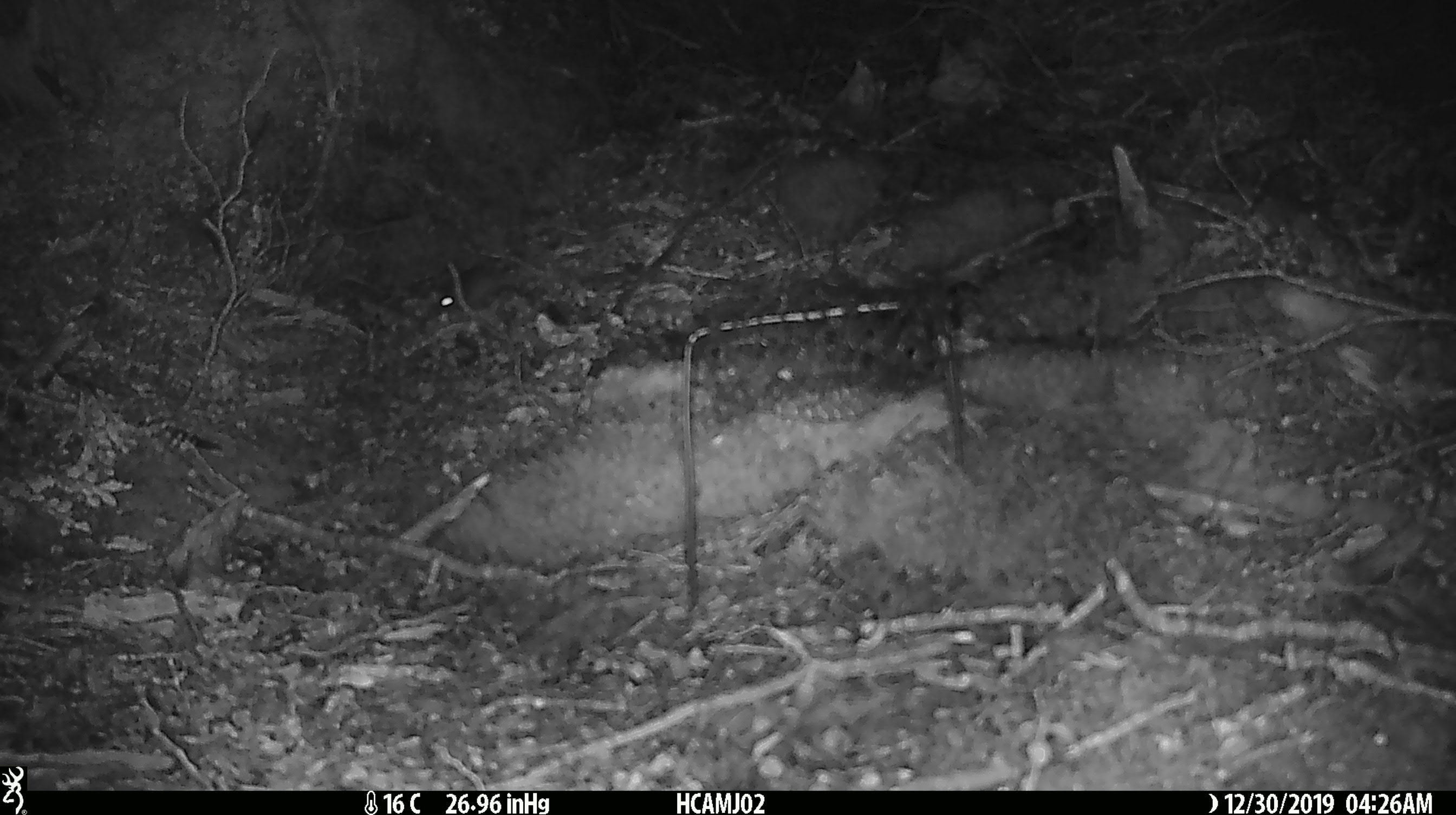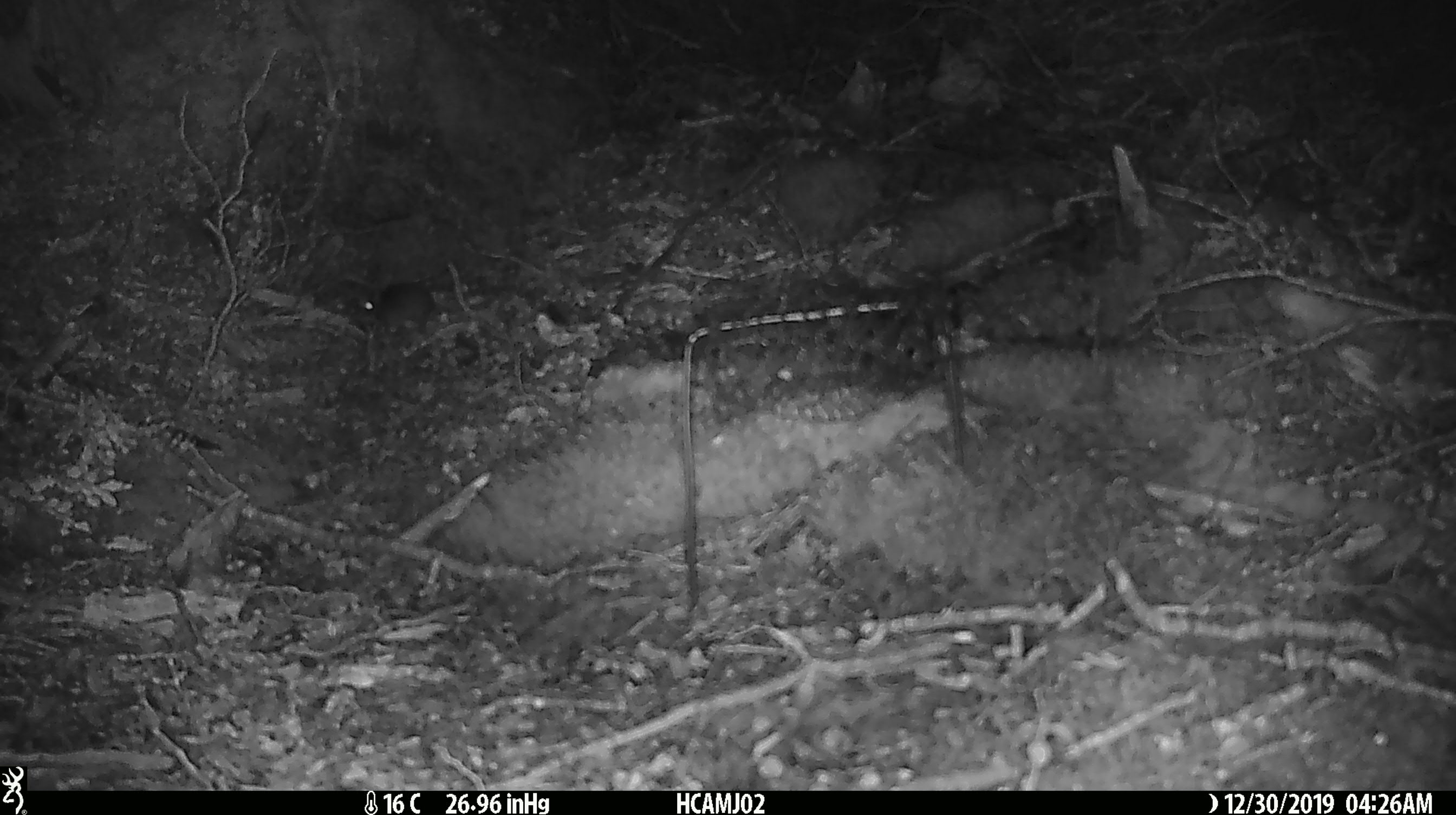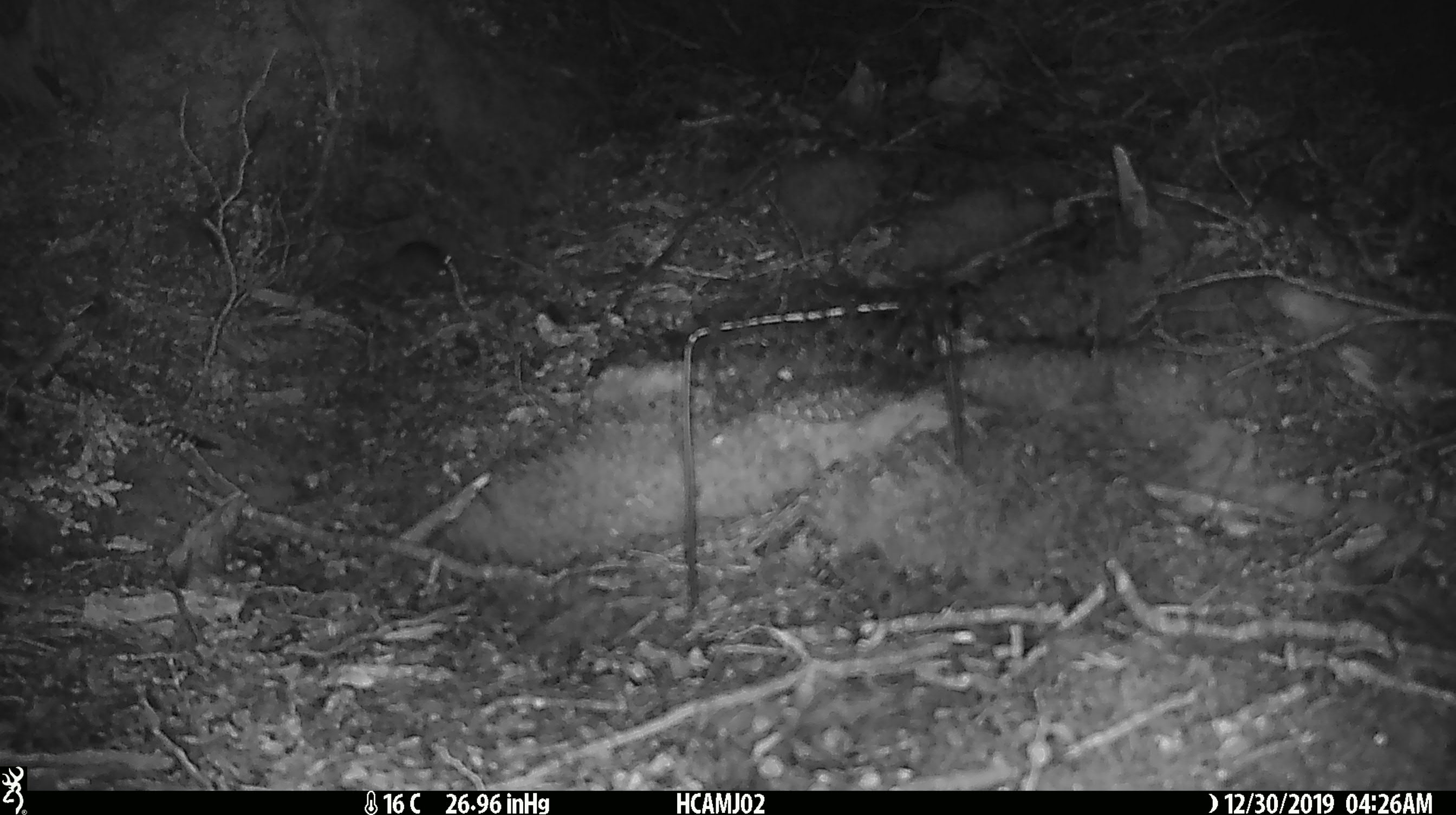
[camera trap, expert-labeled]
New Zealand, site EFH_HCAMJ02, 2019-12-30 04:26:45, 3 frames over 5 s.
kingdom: Animalia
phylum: Chordata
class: Mammalia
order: Rodentia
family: Muridae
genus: Mus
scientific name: Mus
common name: mouse